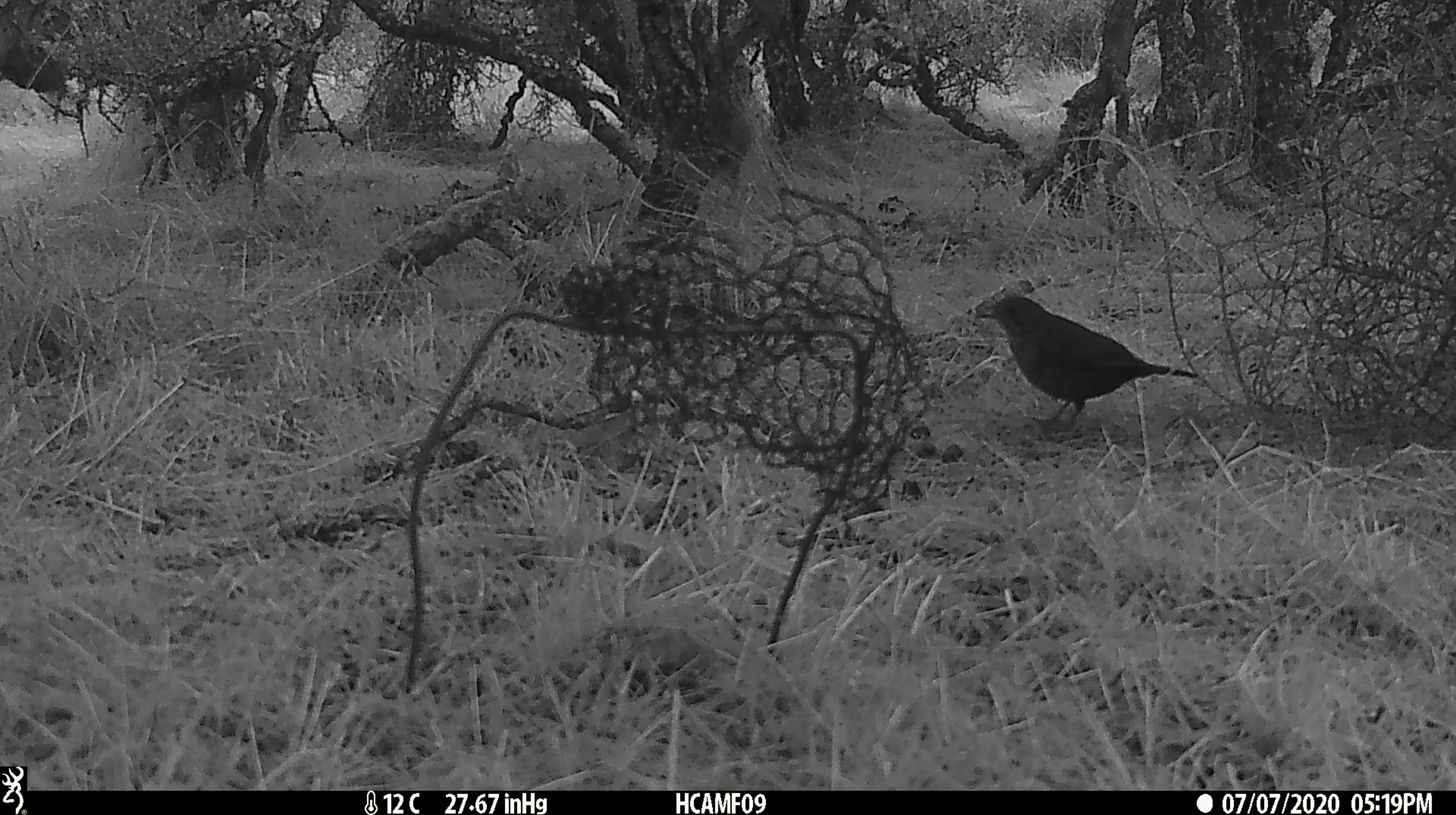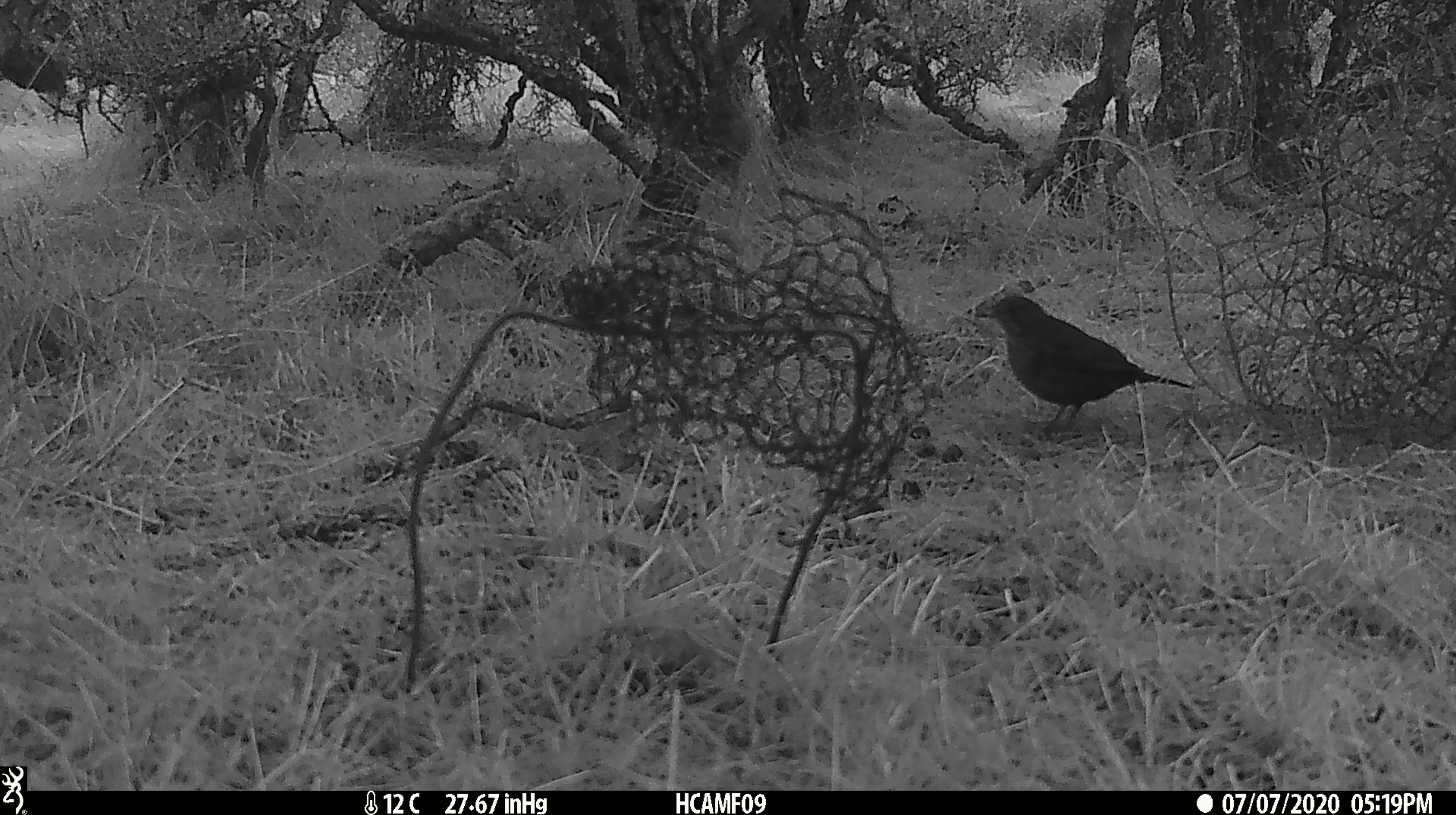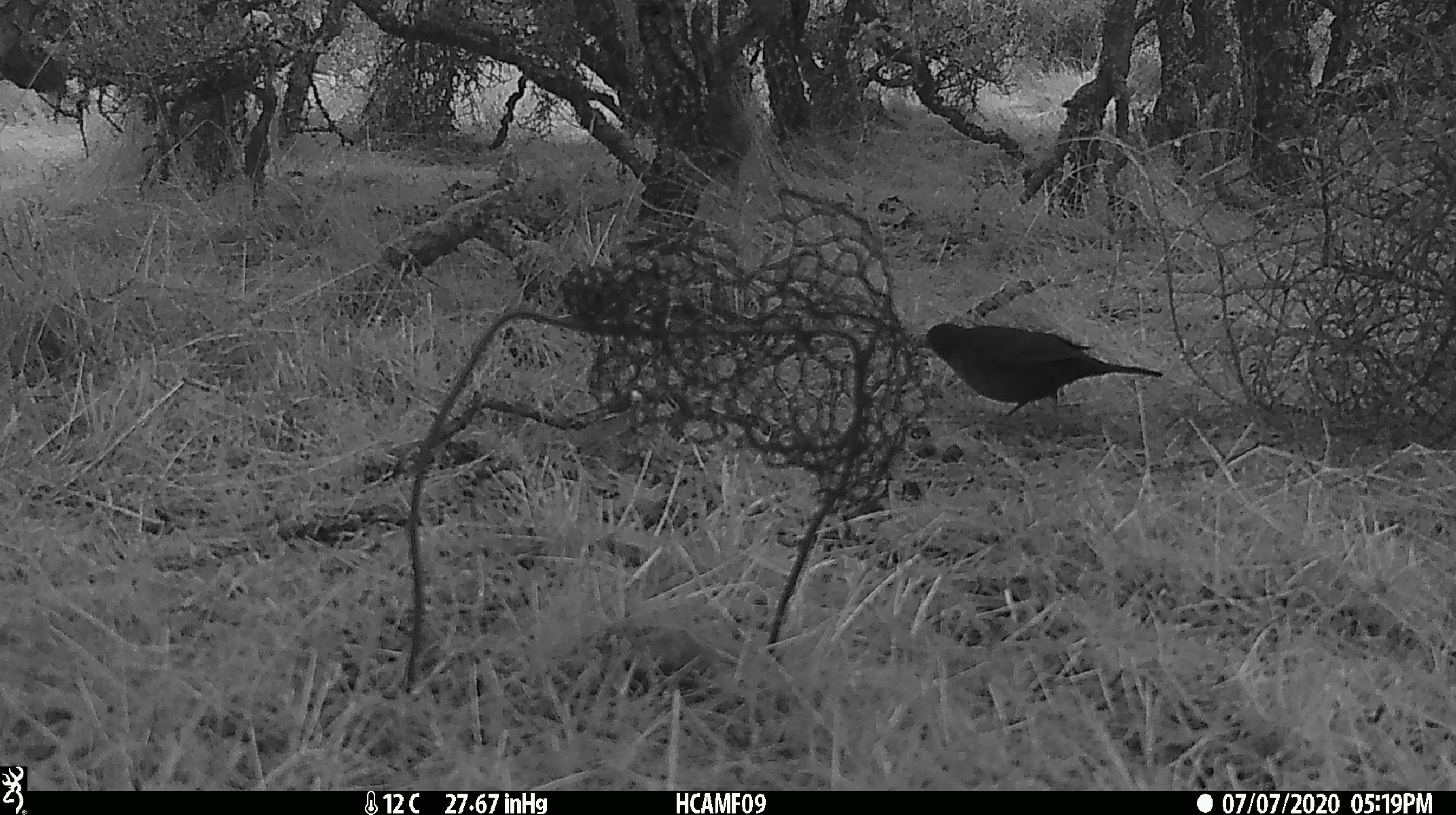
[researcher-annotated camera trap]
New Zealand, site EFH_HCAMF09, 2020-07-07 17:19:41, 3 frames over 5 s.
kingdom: Animalia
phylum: Chordata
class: Aves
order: Passeriformes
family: Turdidae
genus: Turdus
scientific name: Turdus merula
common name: eurasian blackbird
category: blackbird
Blackbird (eurasian blackbird) (Turdus merula).